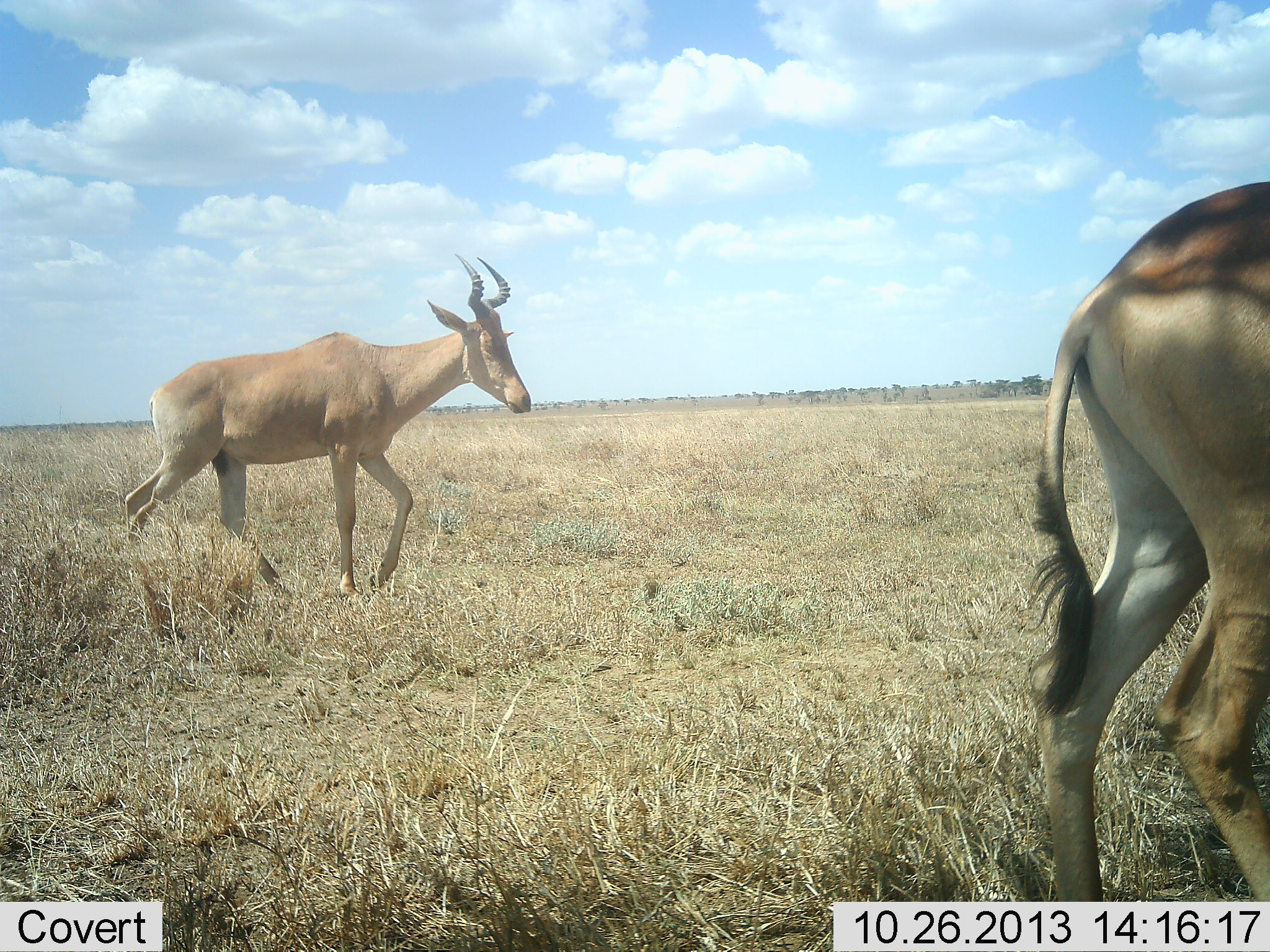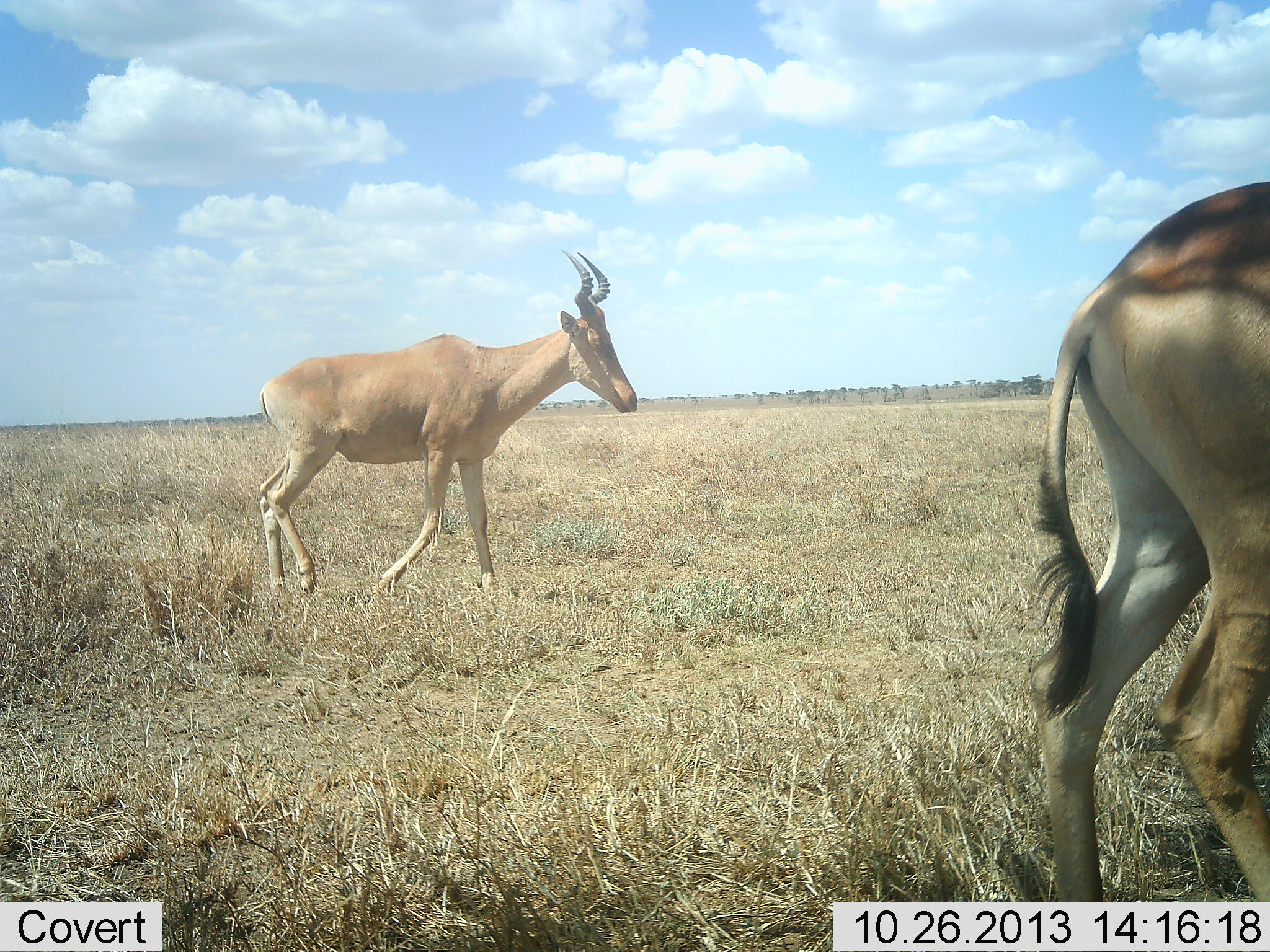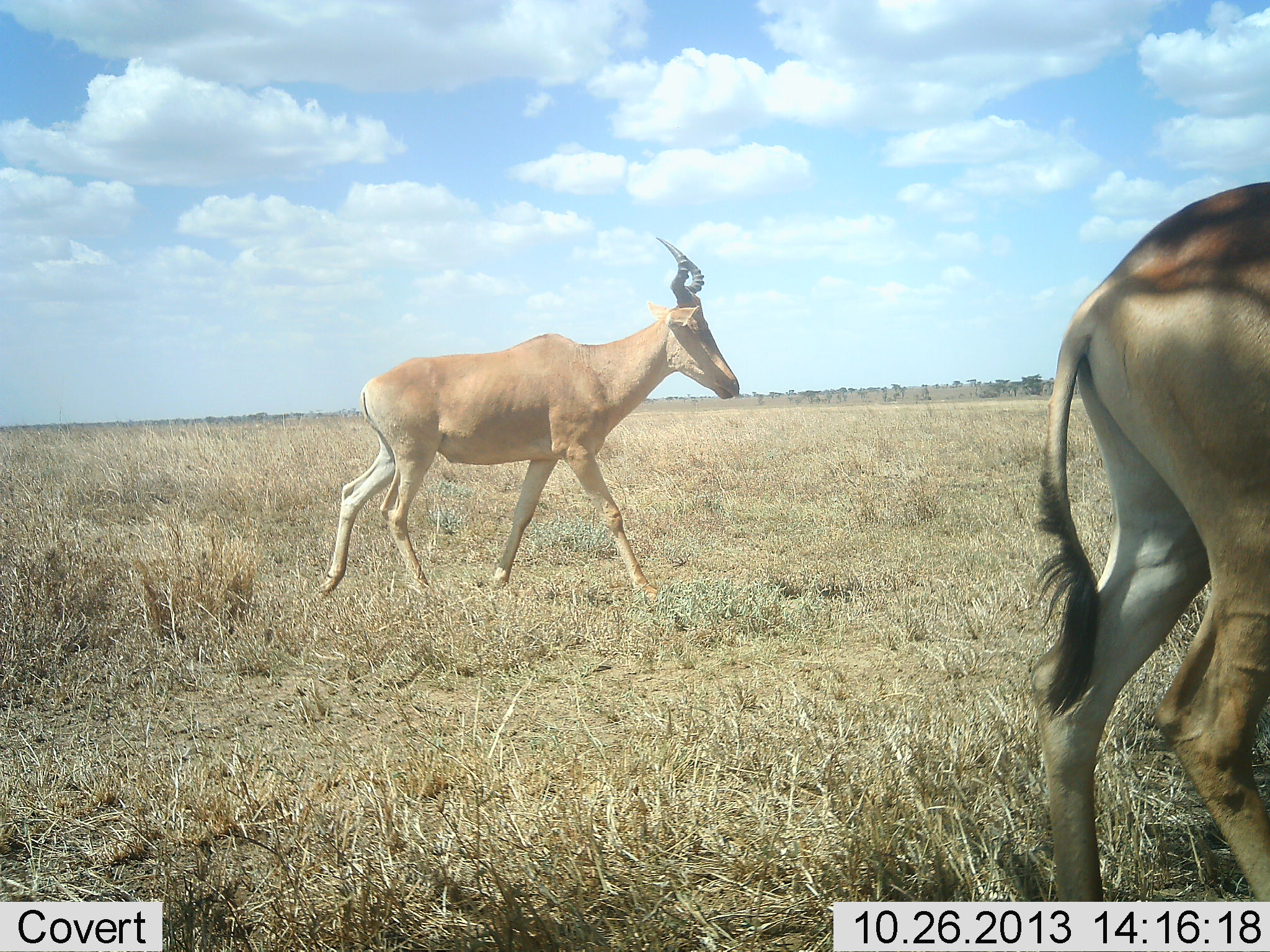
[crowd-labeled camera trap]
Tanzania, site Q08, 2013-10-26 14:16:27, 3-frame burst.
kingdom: Animalia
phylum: Chordata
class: Mammalia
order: Artiodactyla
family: Bovidae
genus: Alcelaphus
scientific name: Alcelaphus buselaphus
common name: hartebeest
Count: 2.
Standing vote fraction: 73%.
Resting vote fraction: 0%.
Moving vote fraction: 95%.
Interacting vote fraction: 0%.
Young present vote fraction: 0%.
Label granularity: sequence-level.